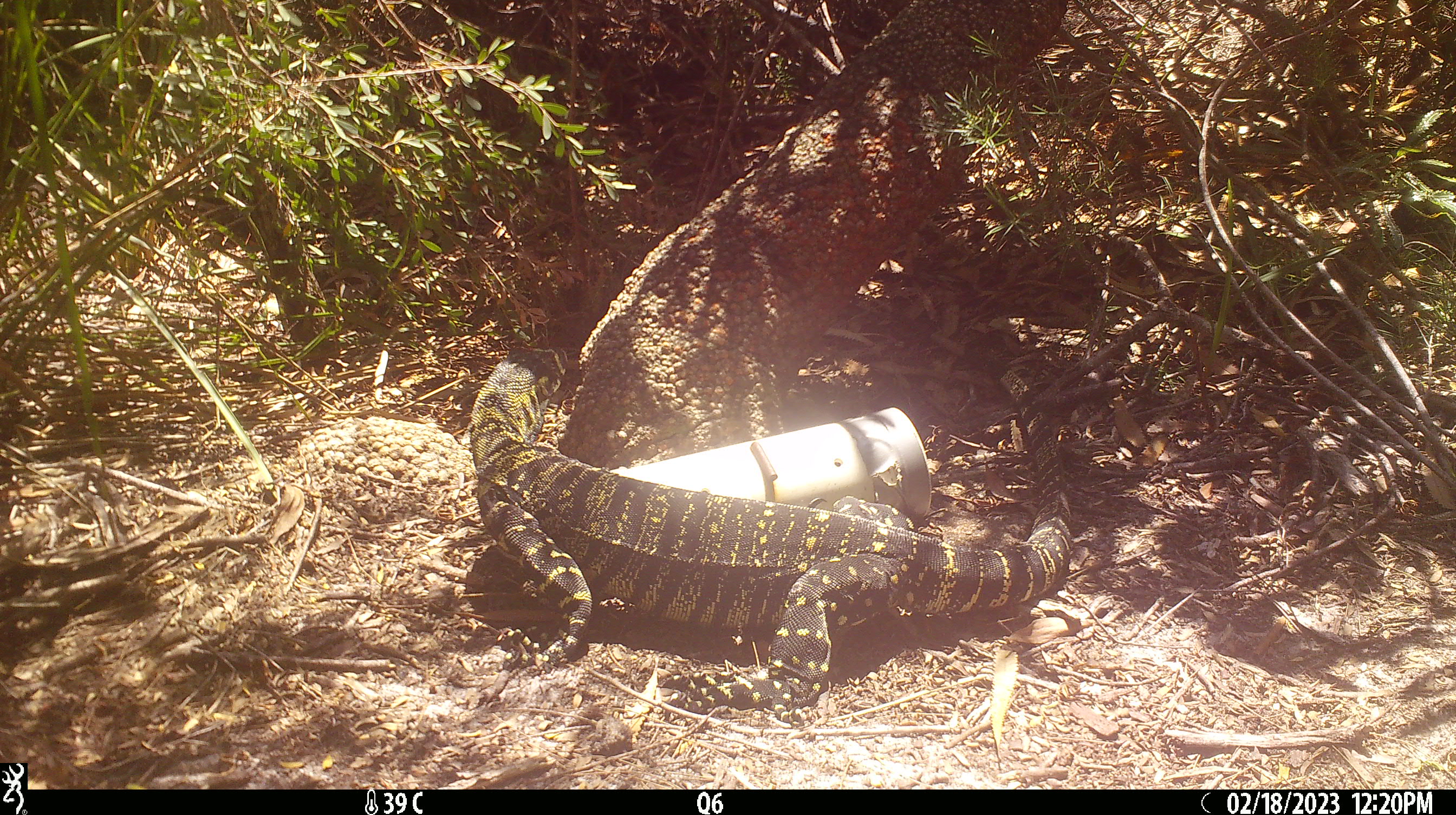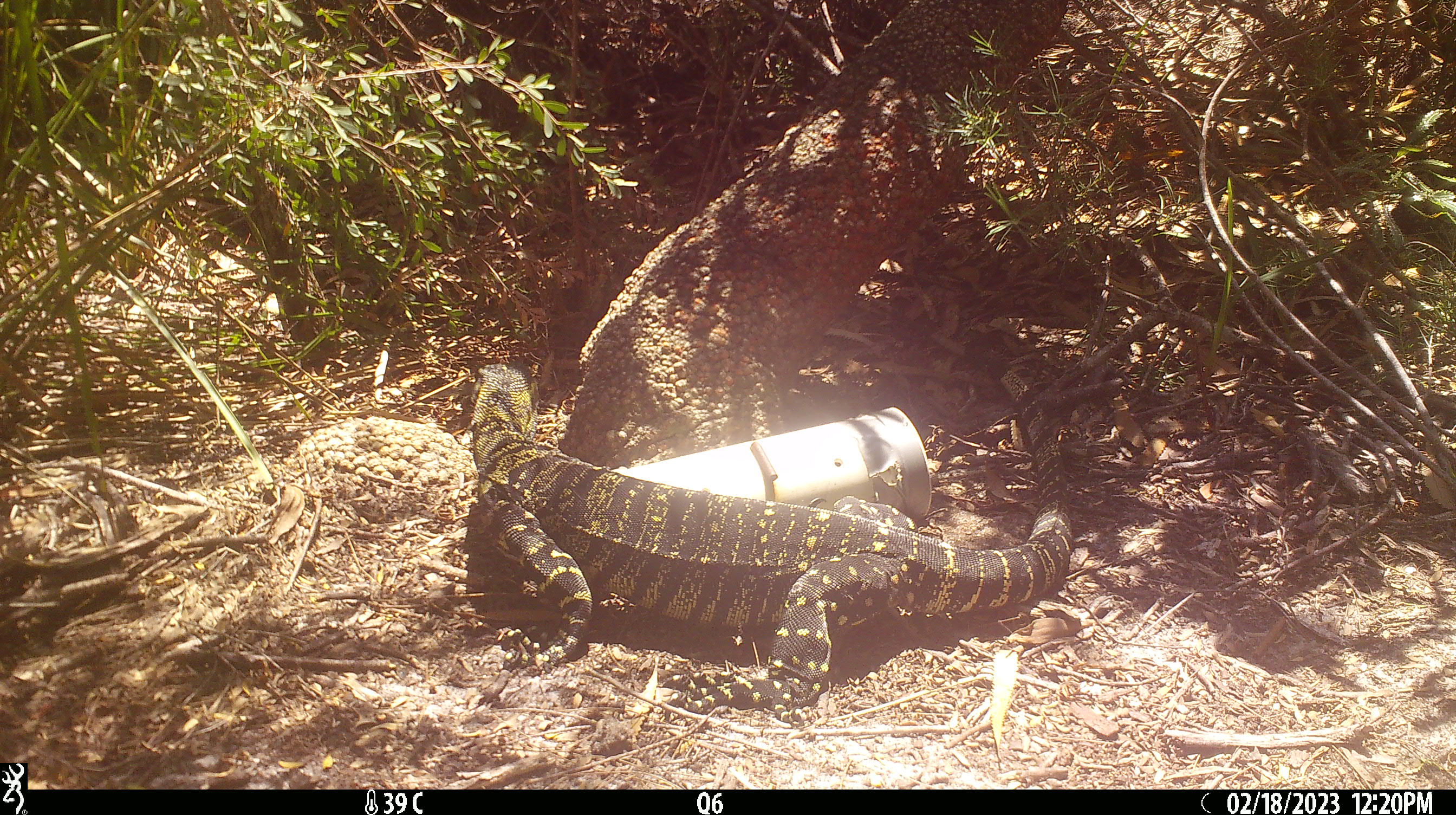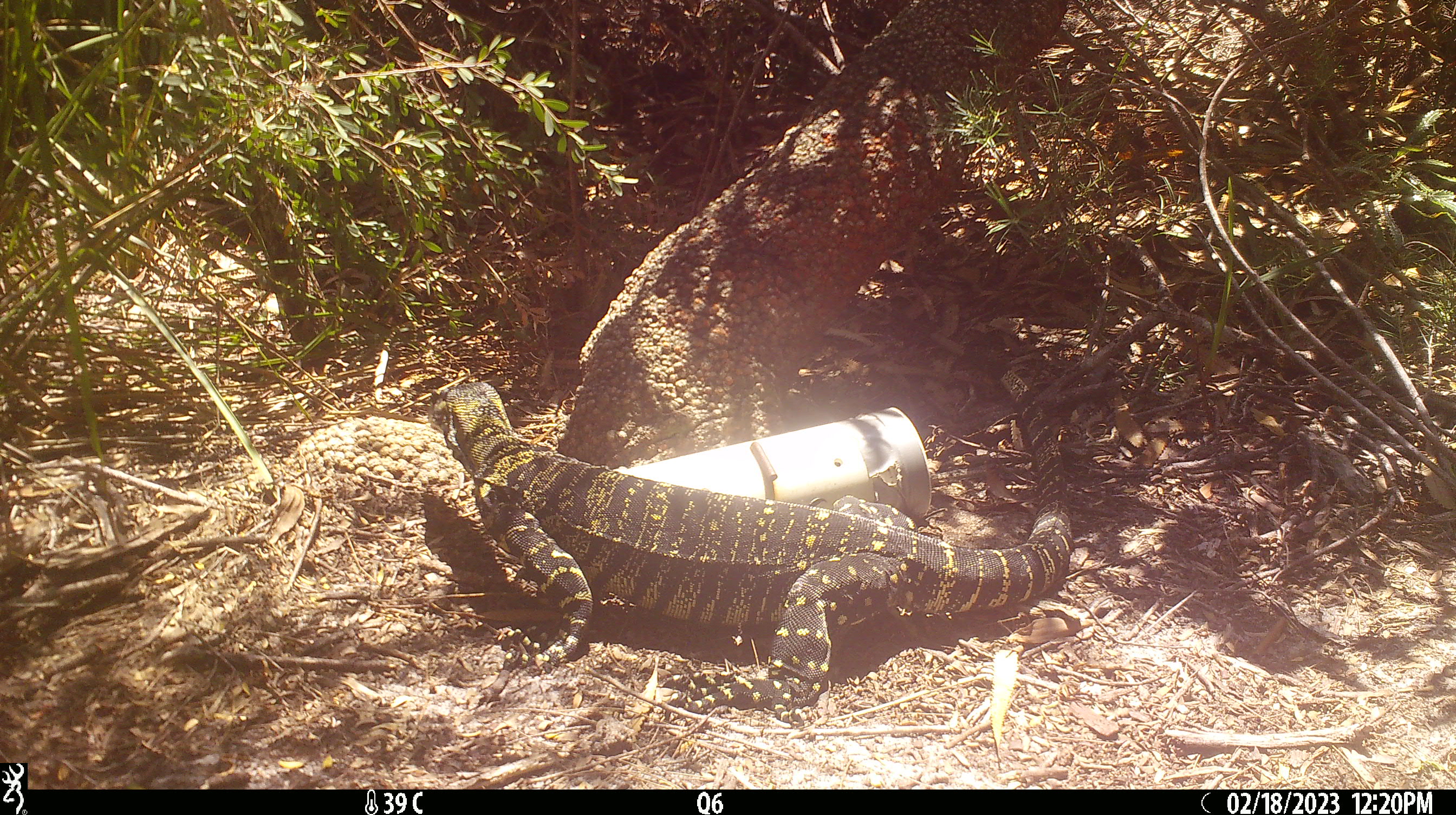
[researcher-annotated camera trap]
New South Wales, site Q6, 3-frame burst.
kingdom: Animalia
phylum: Chordata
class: Reptilia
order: Squamata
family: Varanidae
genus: Varanus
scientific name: Varanus varius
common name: lace monitor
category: goanna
Goanna (lace monitor) (Varanus varius).